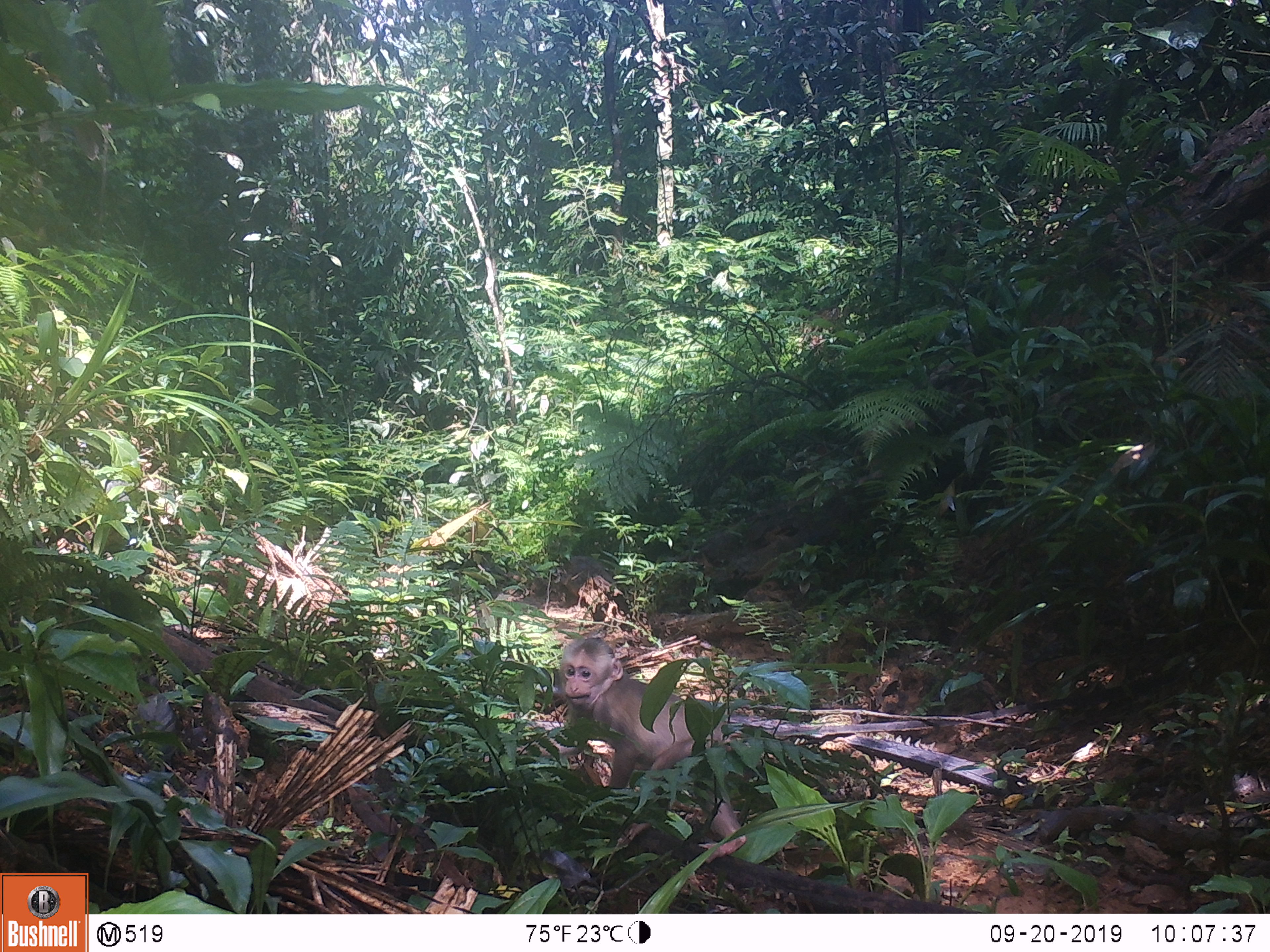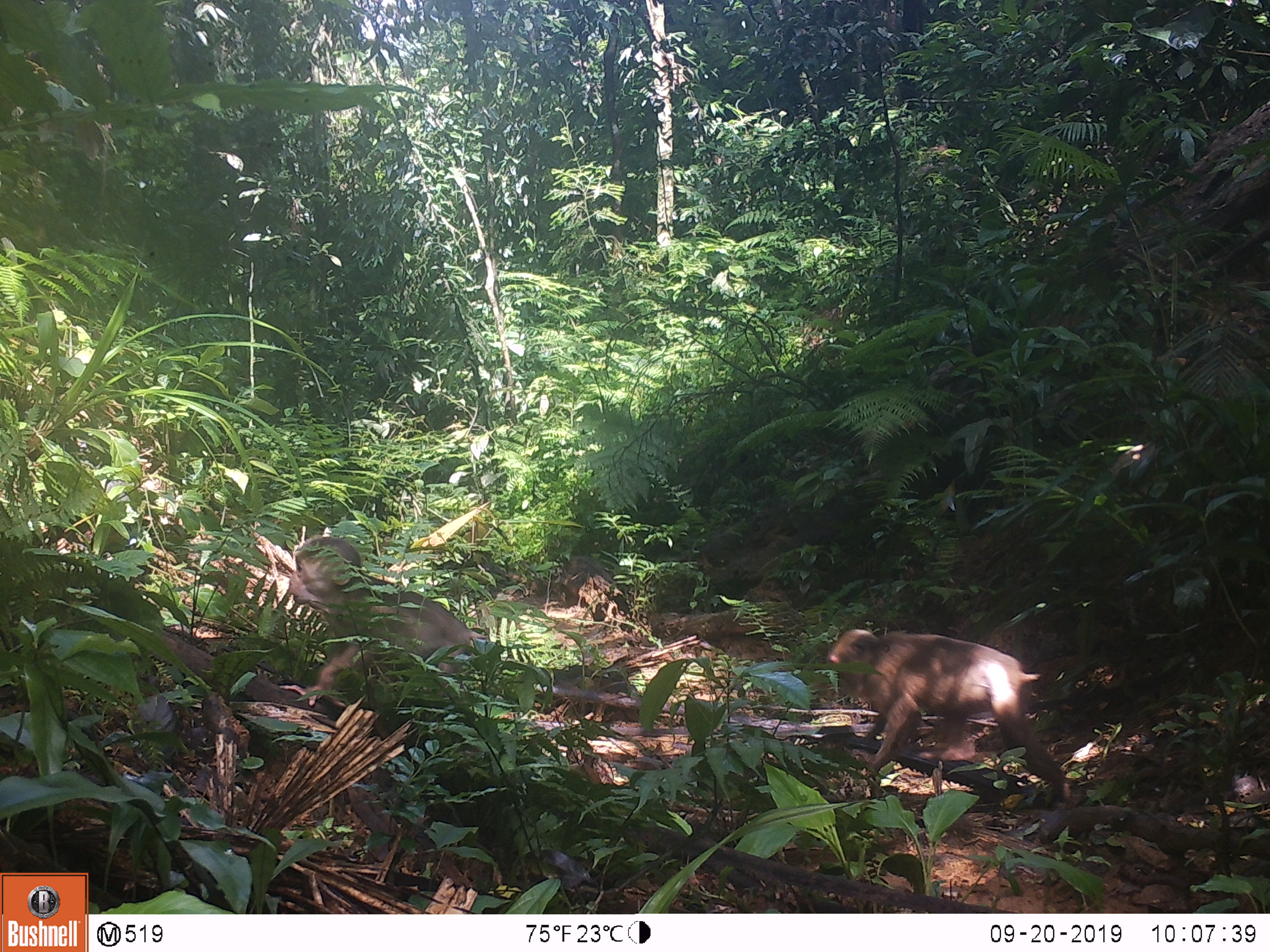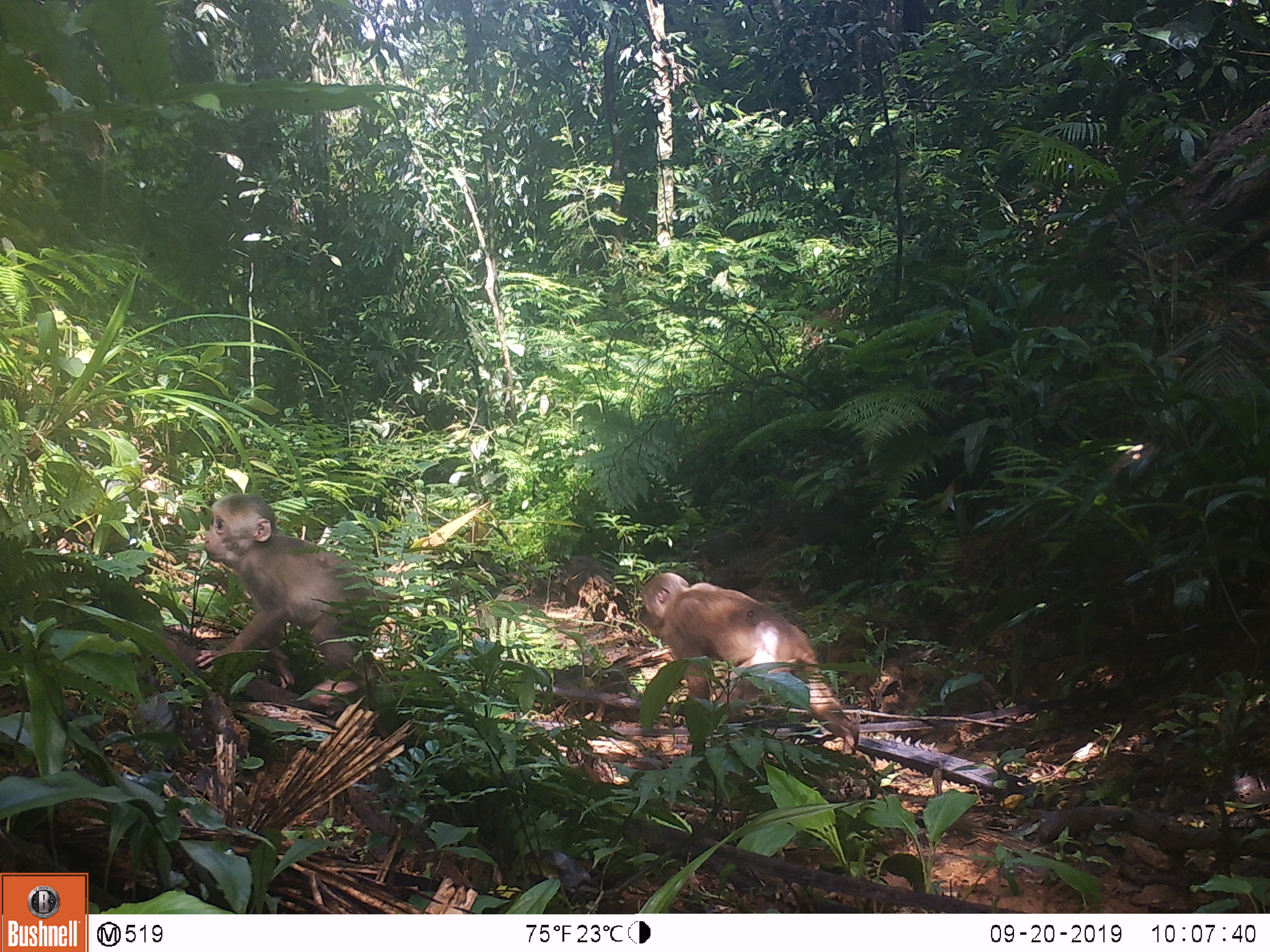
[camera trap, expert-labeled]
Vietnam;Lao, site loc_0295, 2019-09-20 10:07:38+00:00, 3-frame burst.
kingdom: Animalia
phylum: Chordata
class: Mammalia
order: Primates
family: Cercopithecidae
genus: Macaca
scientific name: Macaca arctoides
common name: stump-tailed macaque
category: stump tailed macaque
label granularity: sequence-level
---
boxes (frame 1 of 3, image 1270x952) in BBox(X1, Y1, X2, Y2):
stump tailed macaque: BBox(556, 636, 746, 863)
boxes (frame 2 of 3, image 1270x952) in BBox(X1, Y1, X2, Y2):
stump tailed macaque: BBox(807, 627, 1087, 820); BBox(280, 536, 487, 711)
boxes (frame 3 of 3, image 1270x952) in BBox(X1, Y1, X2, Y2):
stump tailed macaque: BBox(190, 492, 403, 715); BBox(636, 571, 860, 758)